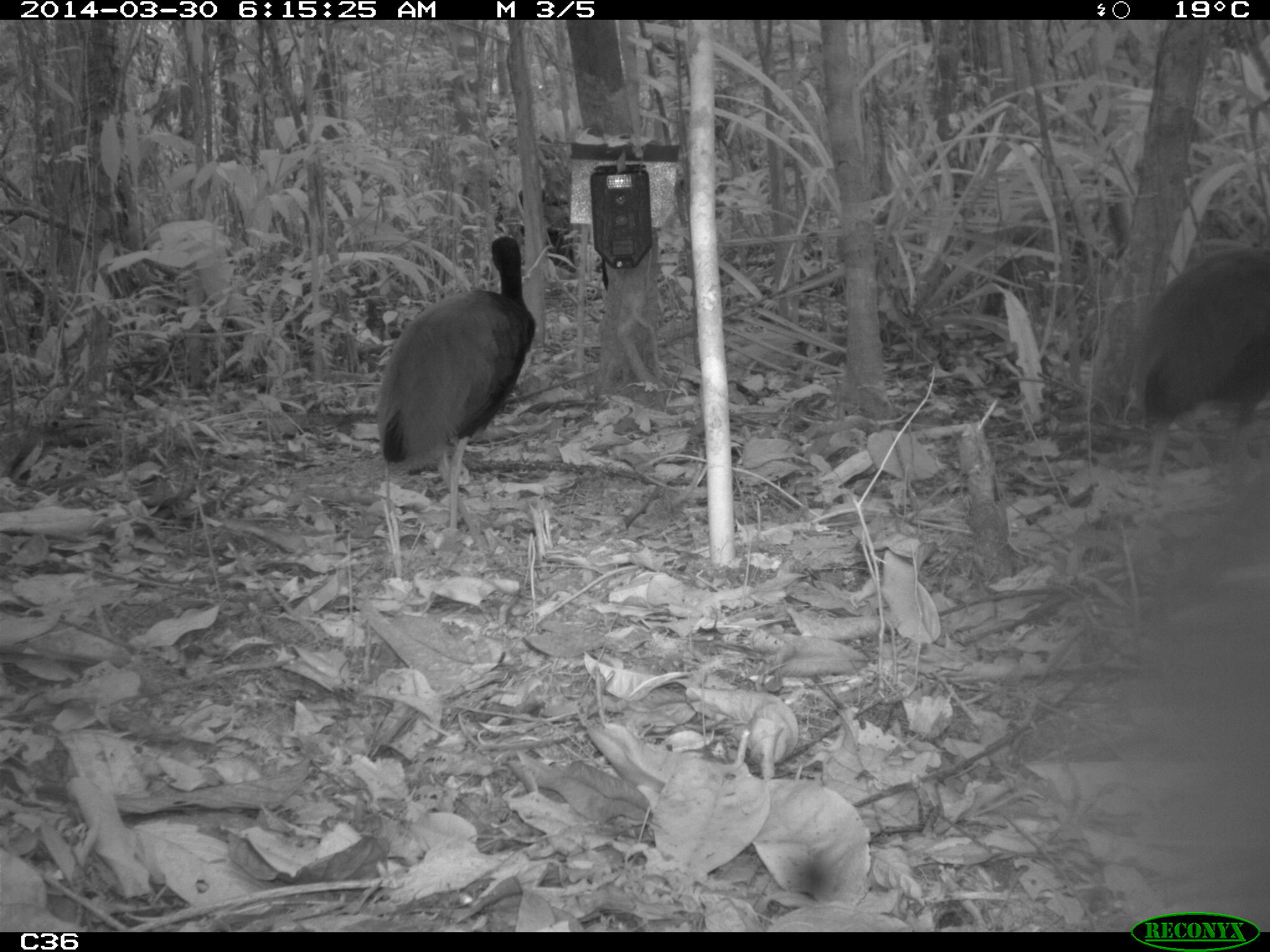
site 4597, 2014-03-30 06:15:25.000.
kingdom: Animalia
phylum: Chordata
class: Aves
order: Gruiformes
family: Psophiidae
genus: Psophia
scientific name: Psophia crepitans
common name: gray-winged trumpeter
Psophia crepitans (gray-winged trumpeter), count 3, age adult.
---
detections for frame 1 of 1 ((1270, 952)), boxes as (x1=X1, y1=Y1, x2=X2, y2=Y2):
psophia crepitans: (x1=374, y1=232, x2=536, y2=550); (x1=1128, y1=248, x2=1270, y2=491)